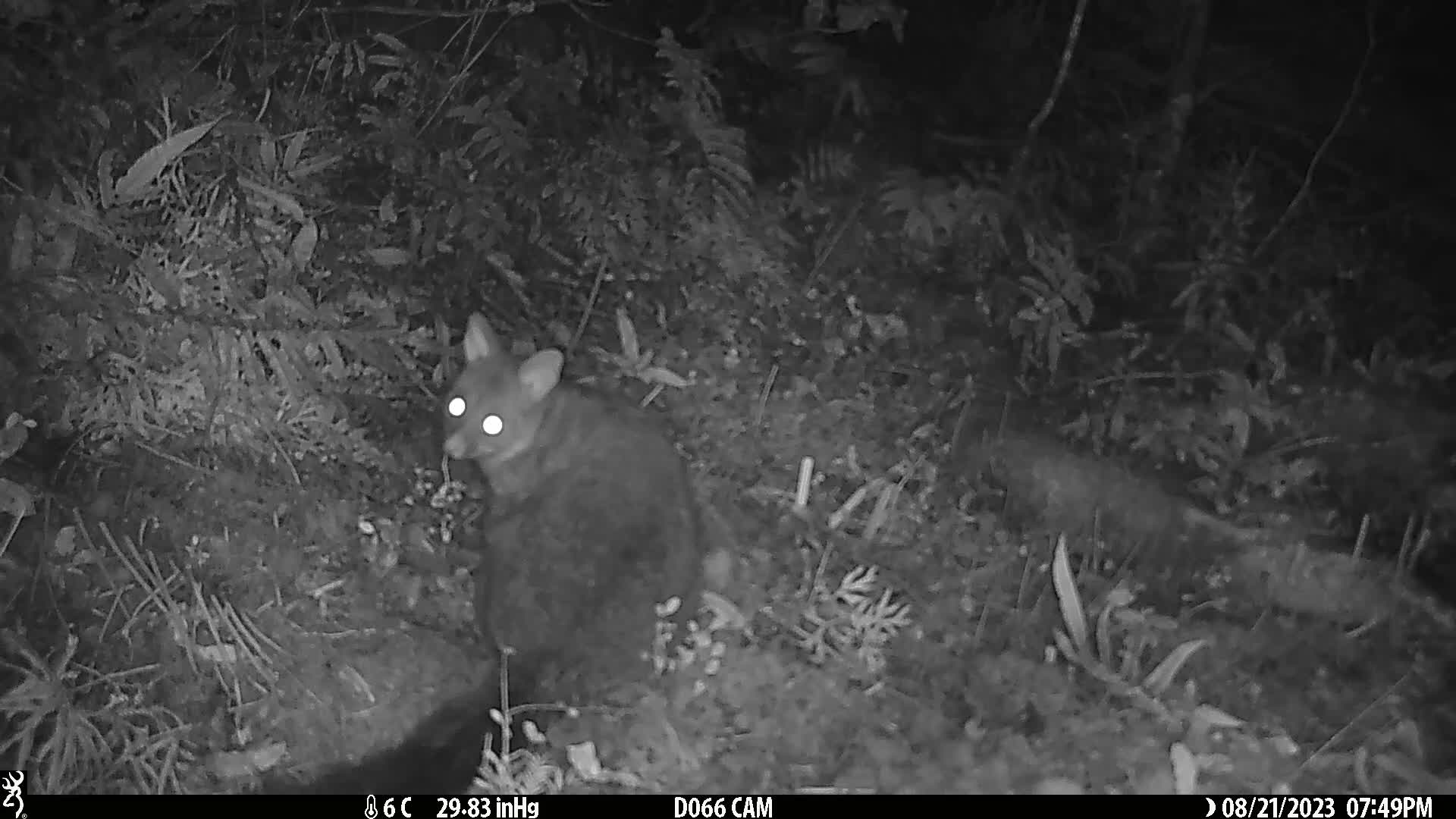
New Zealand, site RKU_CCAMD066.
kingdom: Animalia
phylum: Chordata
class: Mammalia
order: Diprotodontia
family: Phalangeridae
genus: Trichosurus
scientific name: Trichosurus vulpecula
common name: common brushtail possum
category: possum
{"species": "possum (common brushtail possum) (Trichosurus vulpecula)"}